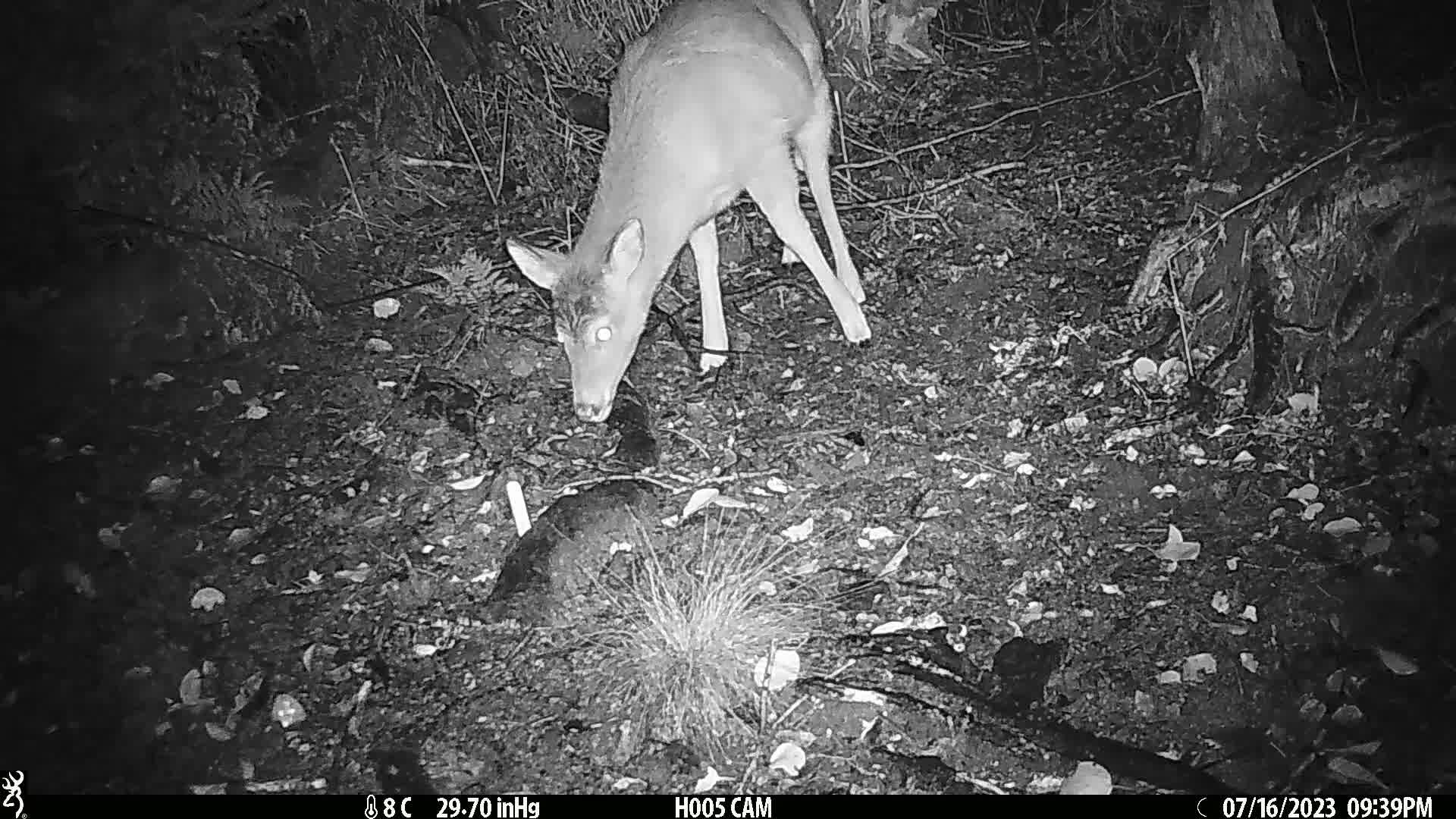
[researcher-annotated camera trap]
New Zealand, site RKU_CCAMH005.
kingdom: Animalia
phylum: Chordata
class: Mammalia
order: Artiodactyla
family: Cervidae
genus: Odocoileus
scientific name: Odocoileus virginianus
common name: white-tailed deer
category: white tailed deer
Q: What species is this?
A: White tailed deer (white-tailed deer) (Odocoileus virginianus).